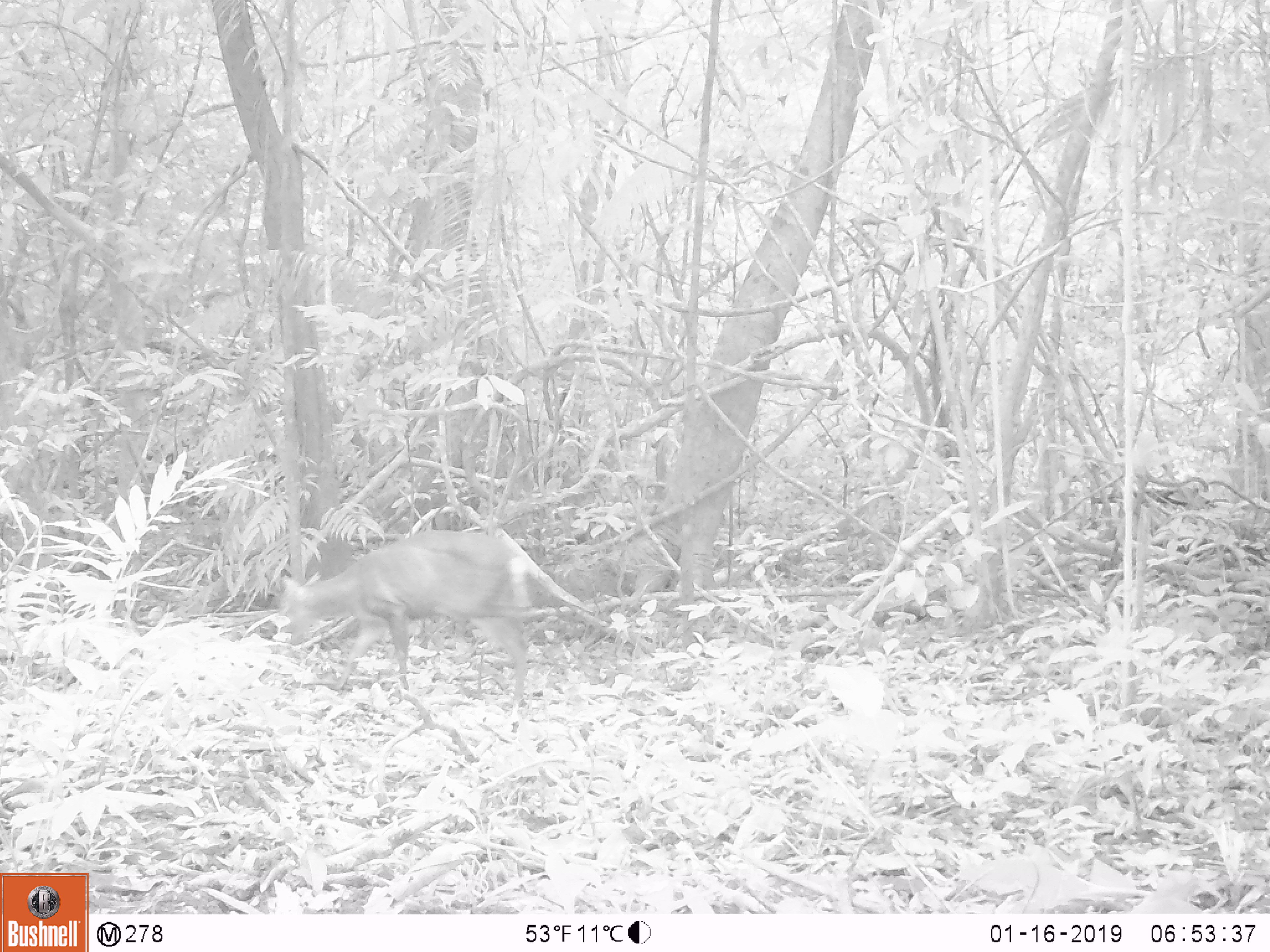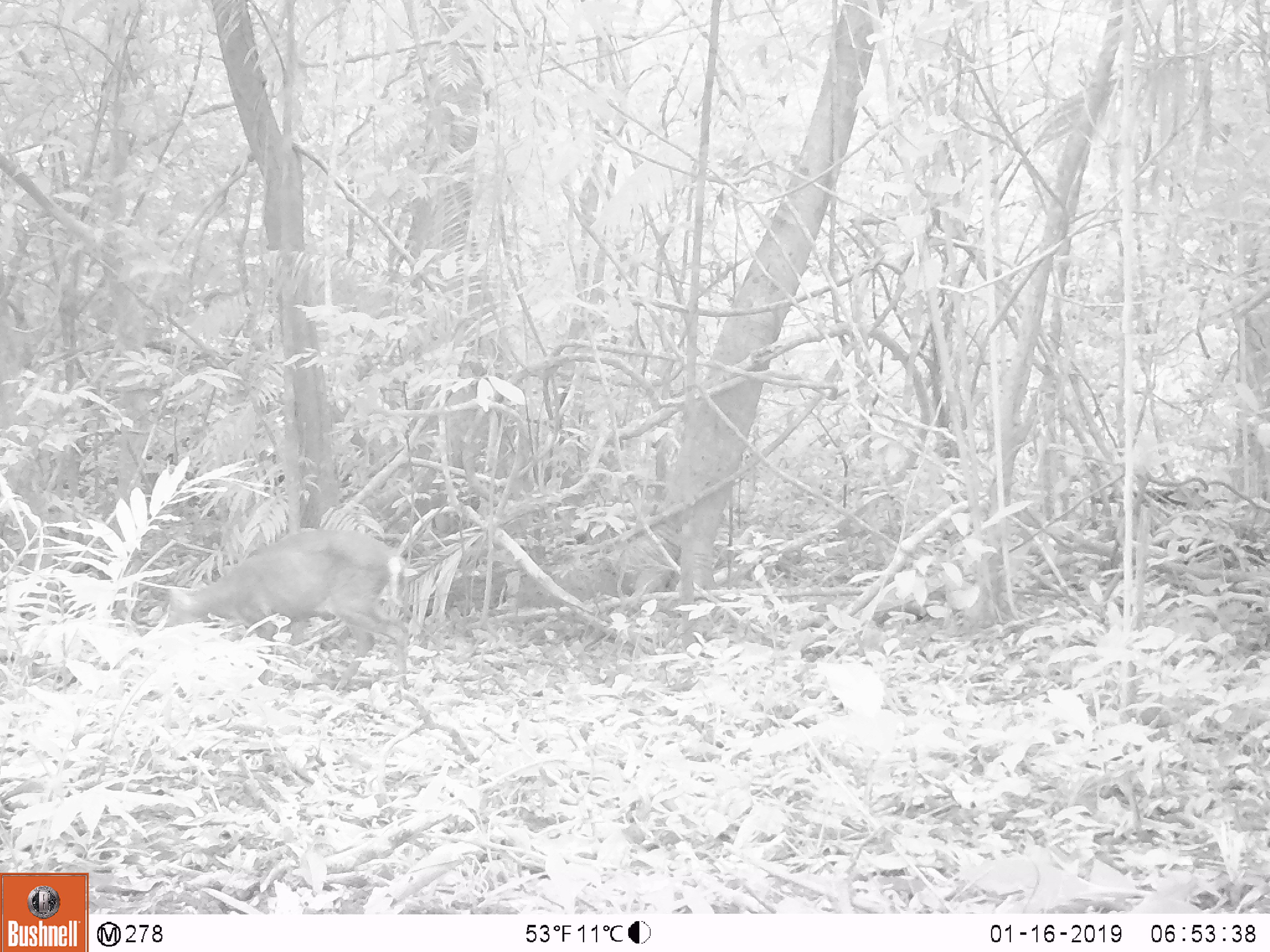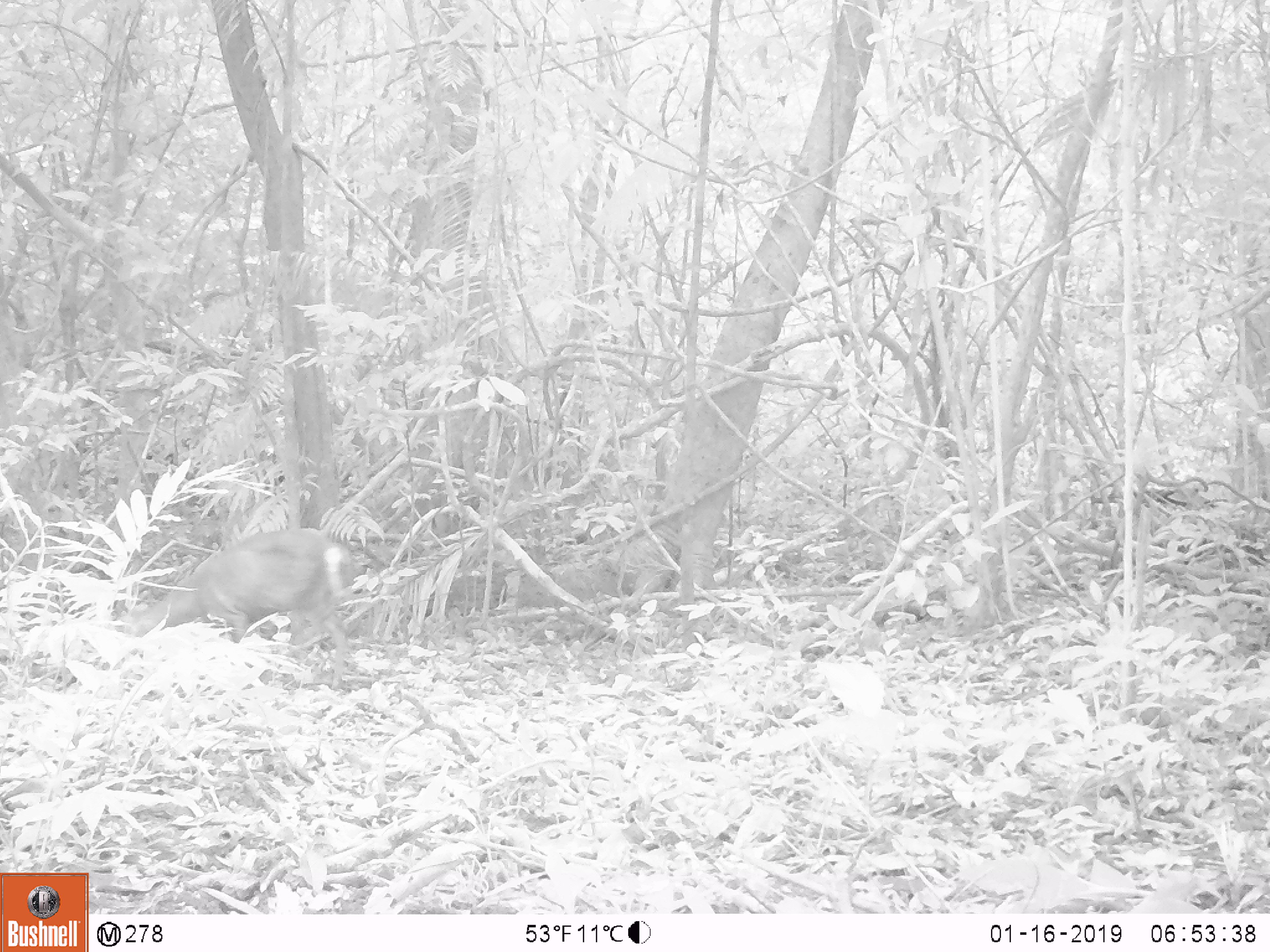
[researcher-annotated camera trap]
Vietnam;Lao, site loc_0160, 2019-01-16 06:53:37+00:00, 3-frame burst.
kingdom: Animalia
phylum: Chordata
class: Mammalia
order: Artiodactyla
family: Cervidae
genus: Muntiacus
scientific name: Muntiacus rooseveltorum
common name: roosevelt's muntjac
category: roosevelts muntjac group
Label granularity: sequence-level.